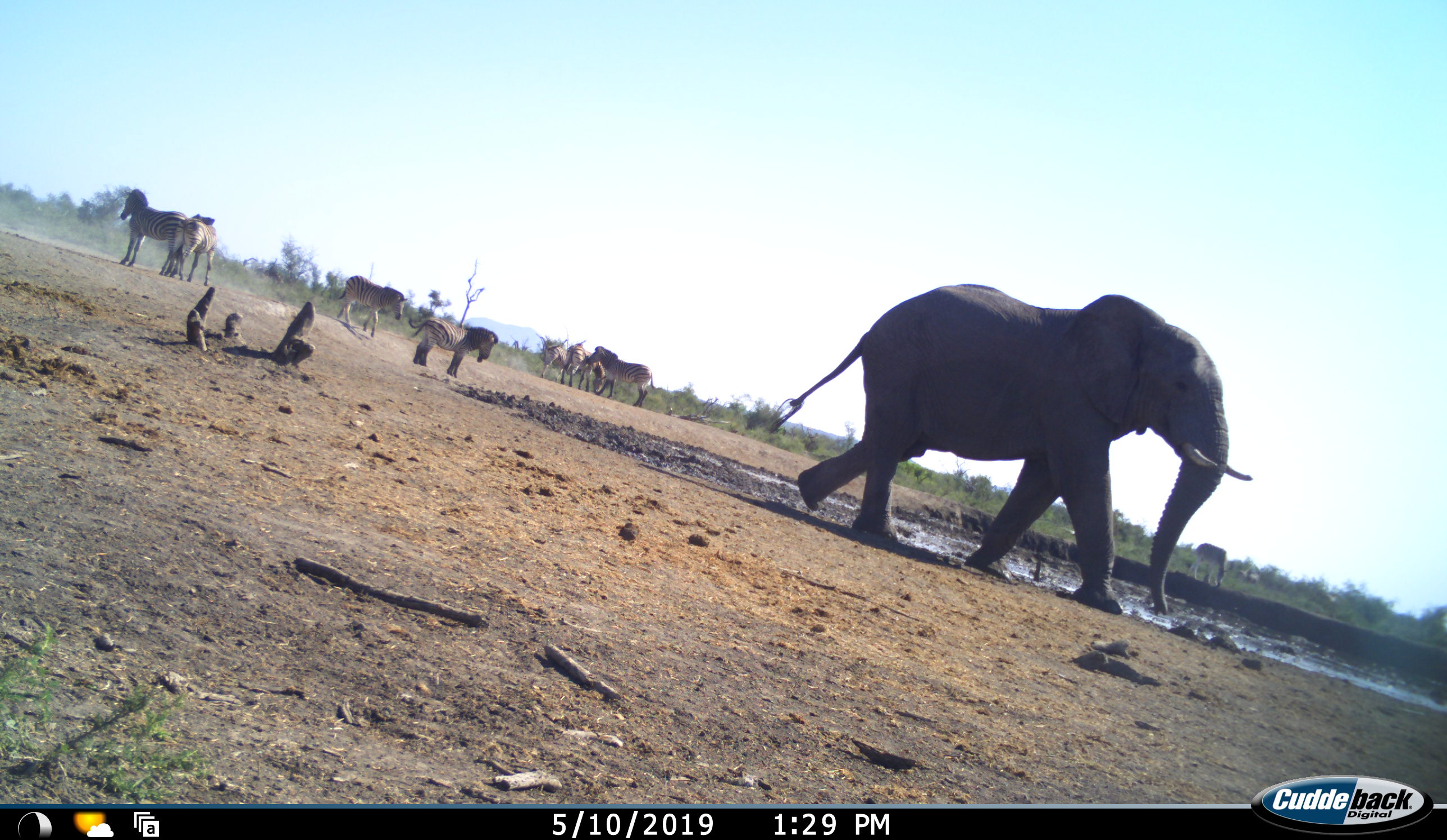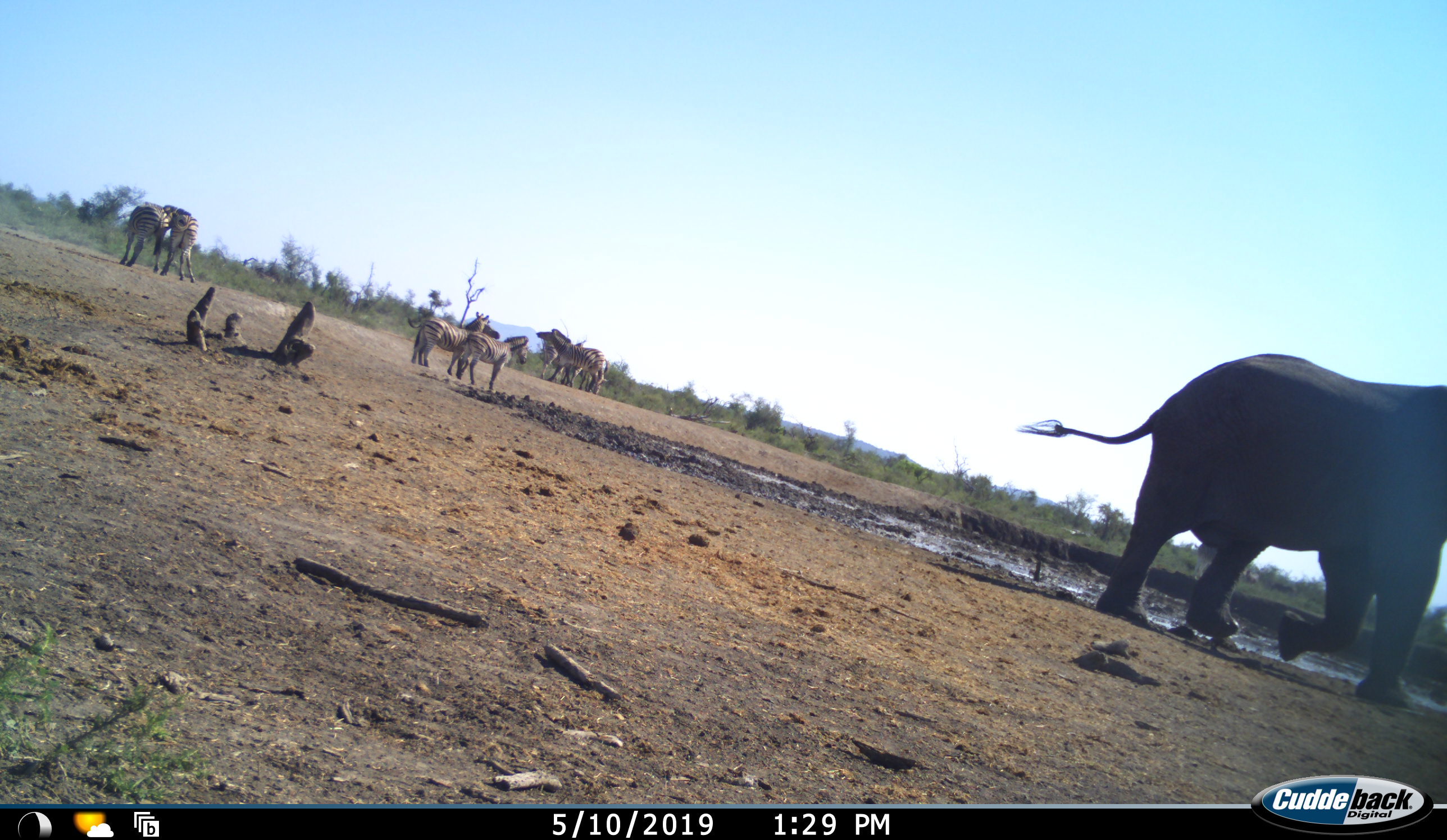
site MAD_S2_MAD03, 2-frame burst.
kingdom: Animalia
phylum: Chordata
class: Mammalia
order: Proboscidea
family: Elephantidae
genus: Loxodonta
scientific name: Loxodonta africana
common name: african bush elephant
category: elephant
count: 1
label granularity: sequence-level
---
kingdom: Animalia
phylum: Chordata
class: Mammalia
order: Perissodactyla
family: Equidae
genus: Equus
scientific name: Equus quagga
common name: plains zebra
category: zebraplains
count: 8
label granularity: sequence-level